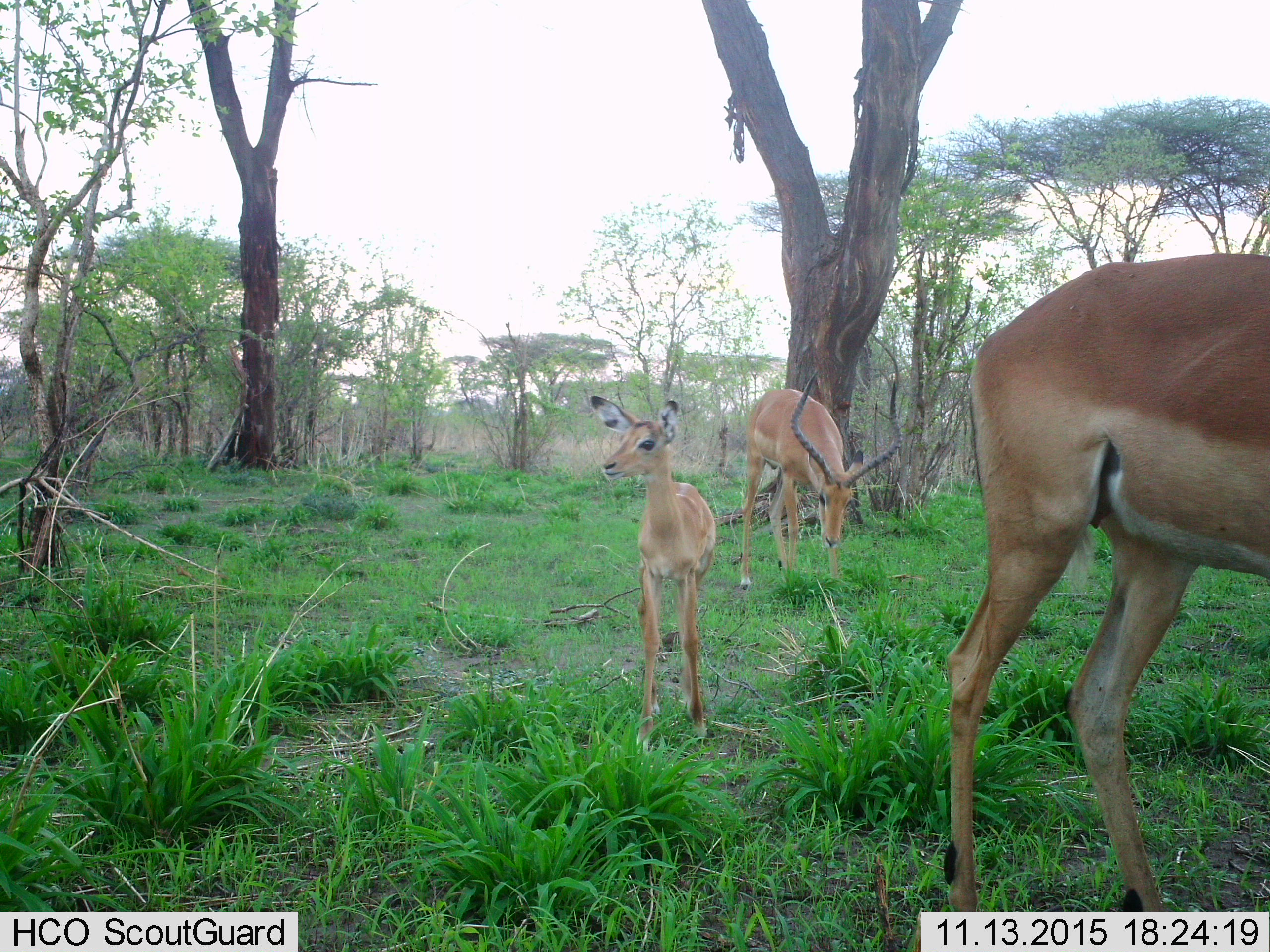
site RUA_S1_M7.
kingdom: Animalia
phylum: Chordata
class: Mammalia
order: Artiodactyla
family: Bovidae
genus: Aepyceros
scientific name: Aepyceros melampus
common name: impala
Impala (Aepyceros melampus), count 3. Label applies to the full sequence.